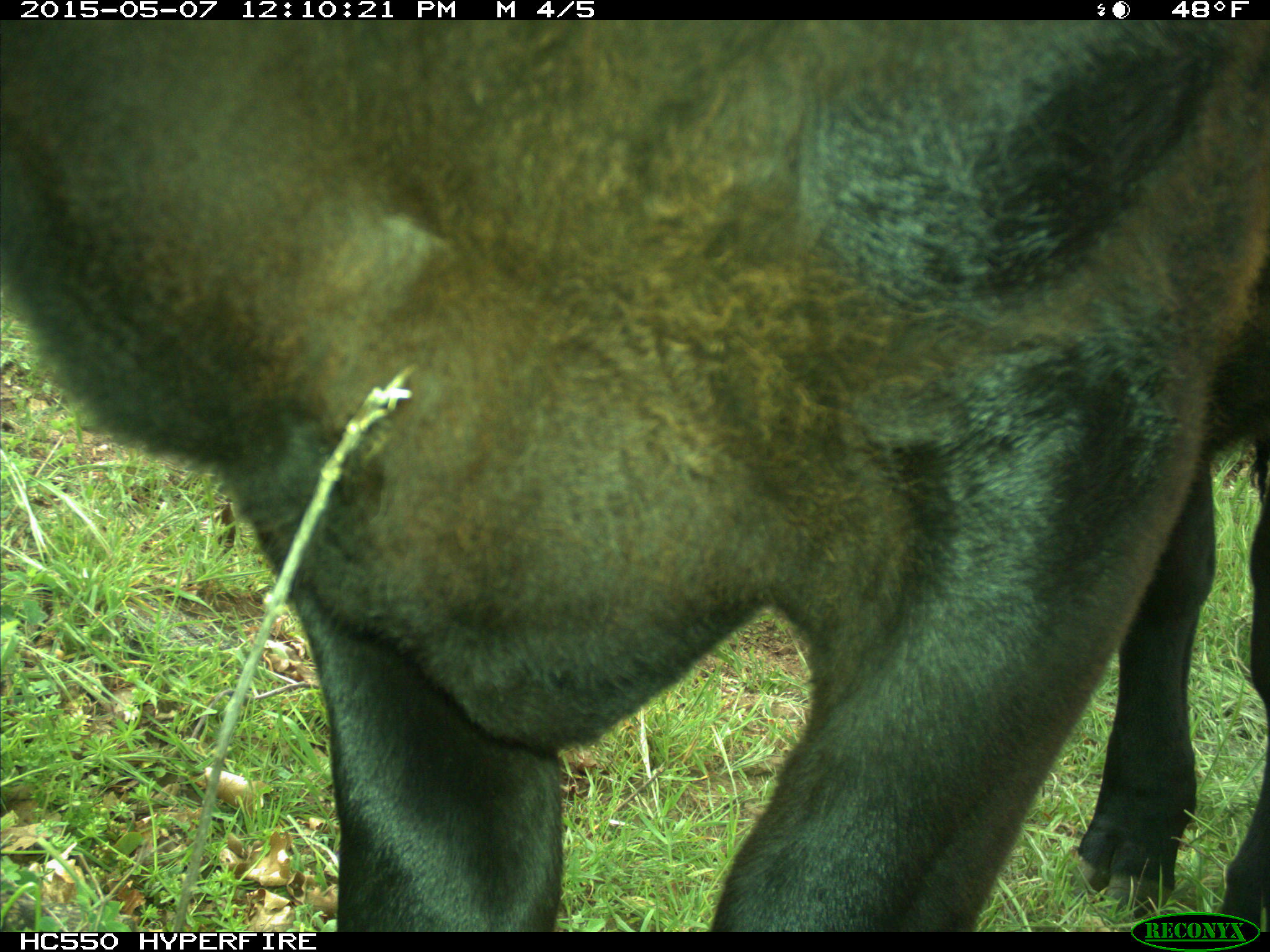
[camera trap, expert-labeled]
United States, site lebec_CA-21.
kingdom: Animalia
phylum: Chordata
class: Mammalia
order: Artiodactyla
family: Bovidae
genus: Bos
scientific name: Bos taurus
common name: domestic cow